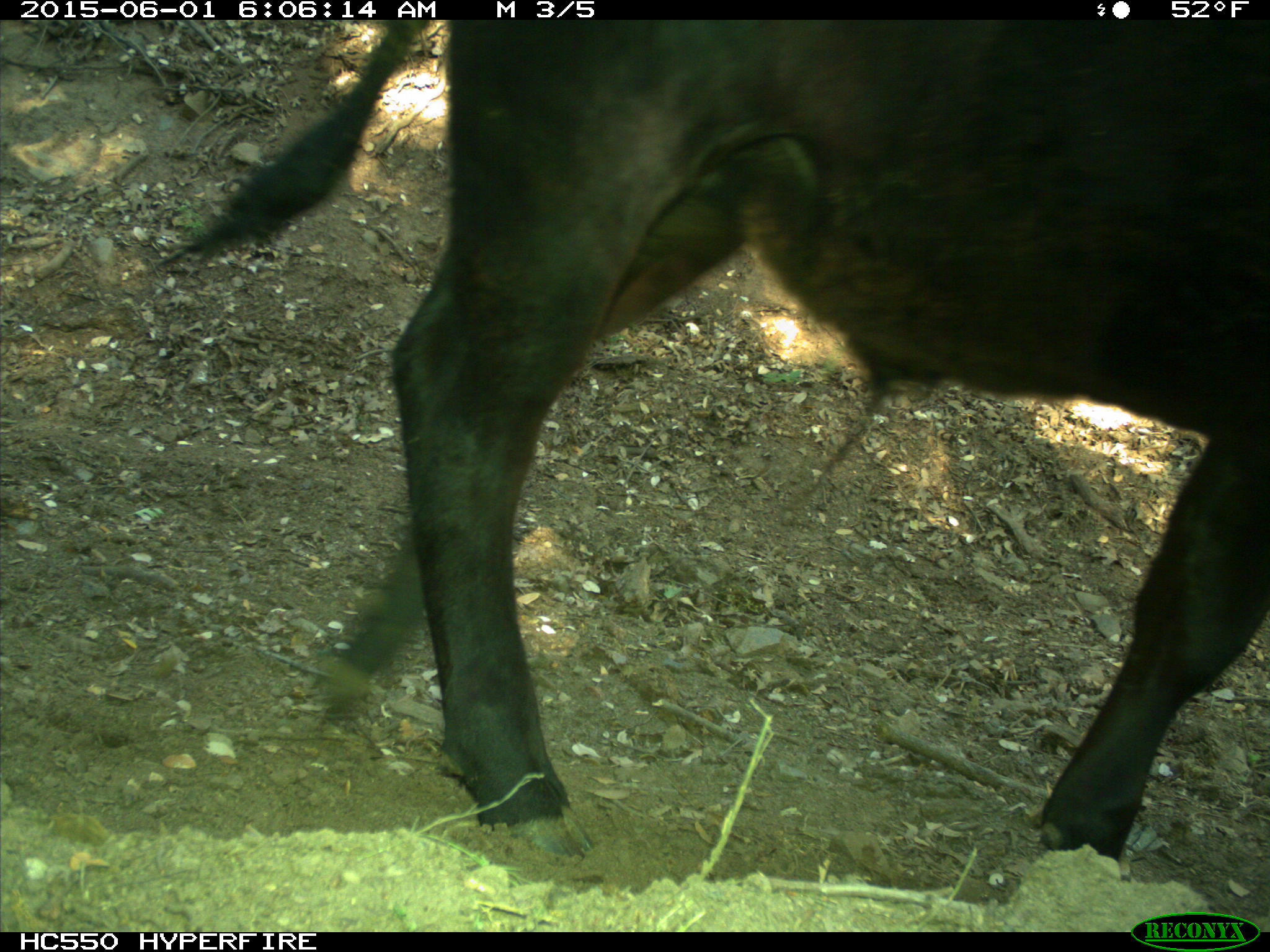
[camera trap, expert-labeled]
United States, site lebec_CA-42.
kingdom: Animalia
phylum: Chordata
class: Mammalia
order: Artiodactyla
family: Bovidae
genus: Bos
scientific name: Bos taurus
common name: domestic cow